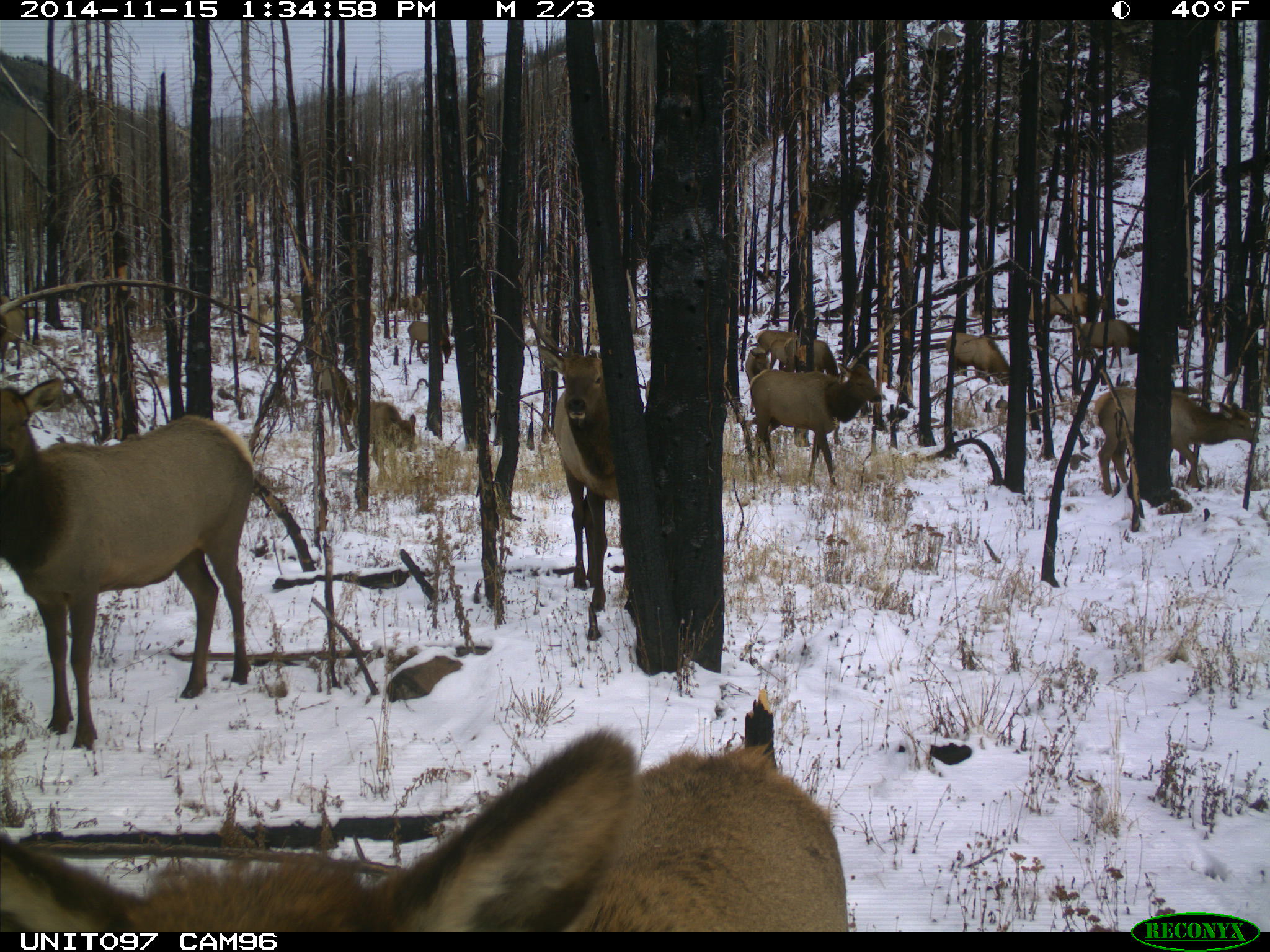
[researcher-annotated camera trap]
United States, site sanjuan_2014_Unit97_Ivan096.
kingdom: Animalia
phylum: Chordata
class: Mammalia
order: Artiodactyla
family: Cervidae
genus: Cervus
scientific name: Cervus elaphus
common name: red deer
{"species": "Cervus elaphus (red deer)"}